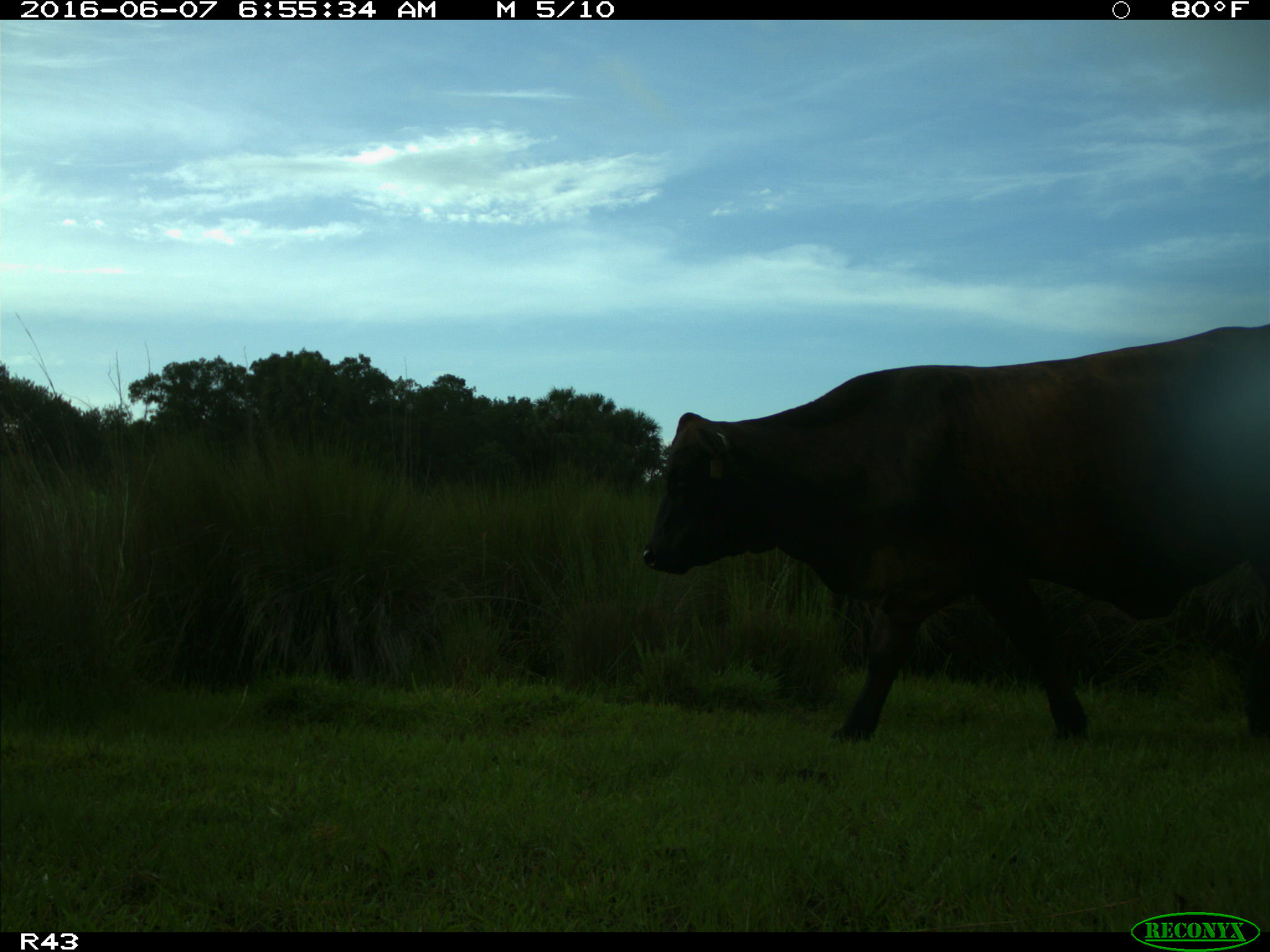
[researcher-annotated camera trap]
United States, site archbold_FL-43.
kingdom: Animalia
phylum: Chordata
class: Mammalia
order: Artiodactyla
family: Bovidae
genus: Bos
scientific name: Bos taurus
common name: domestic cow